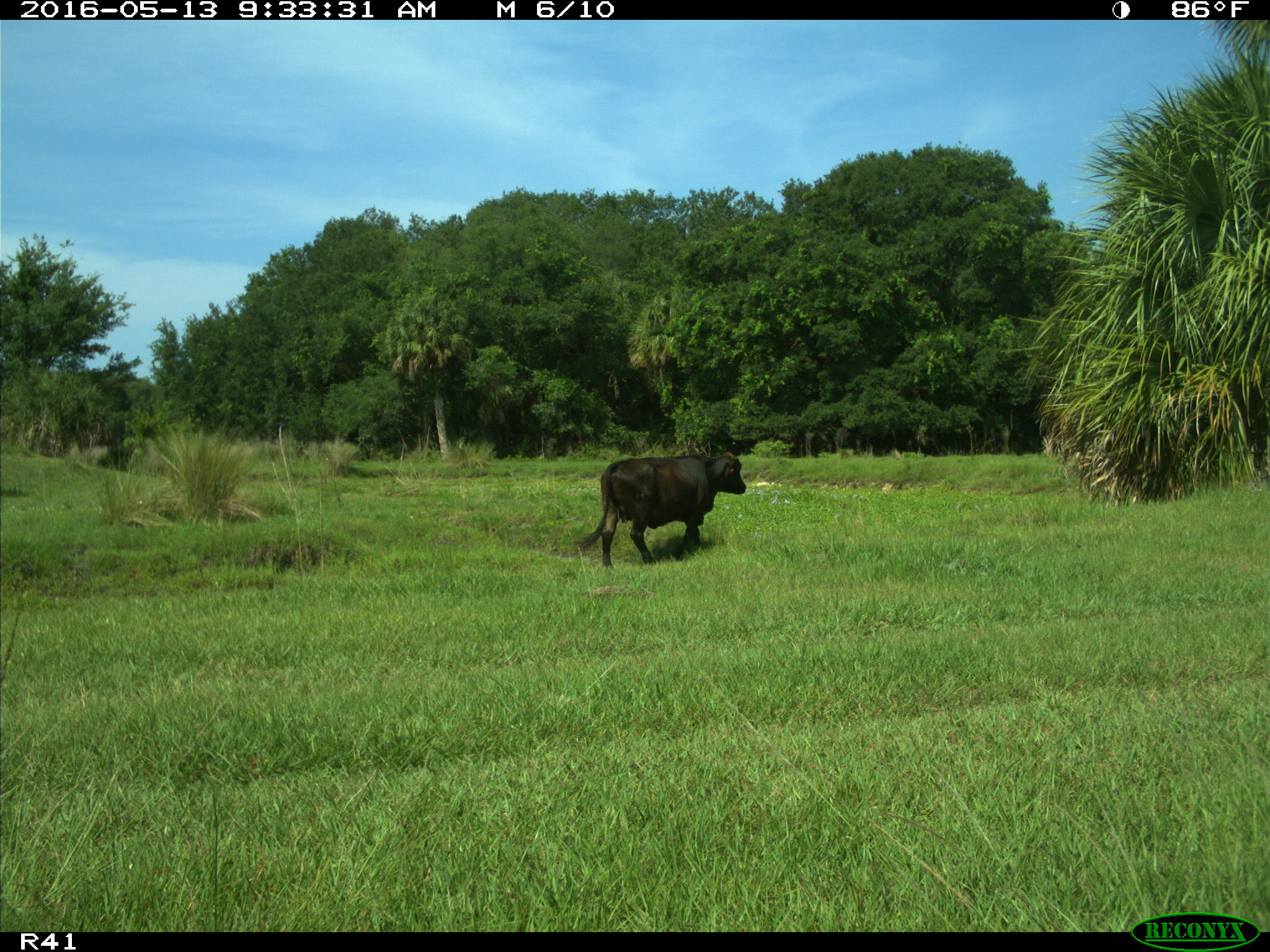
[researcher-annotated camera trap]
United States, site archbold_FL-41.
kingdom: Animalia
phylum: Chordata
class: Mammalia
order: Artiodactyla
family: Bovidae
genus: Bos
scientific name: Bos taurus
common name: domestic cow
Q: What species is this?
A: Bos taurus (domestic cow).